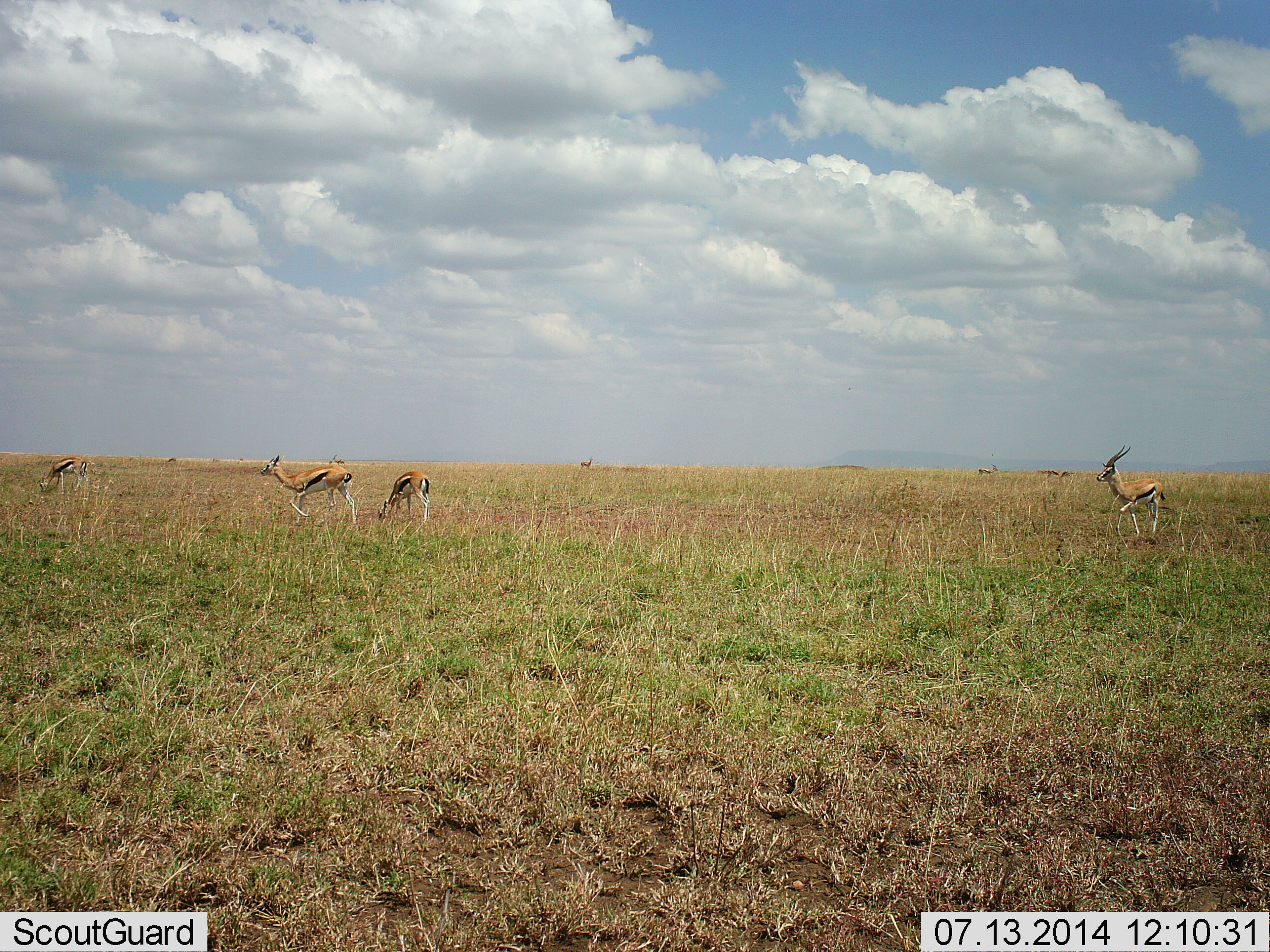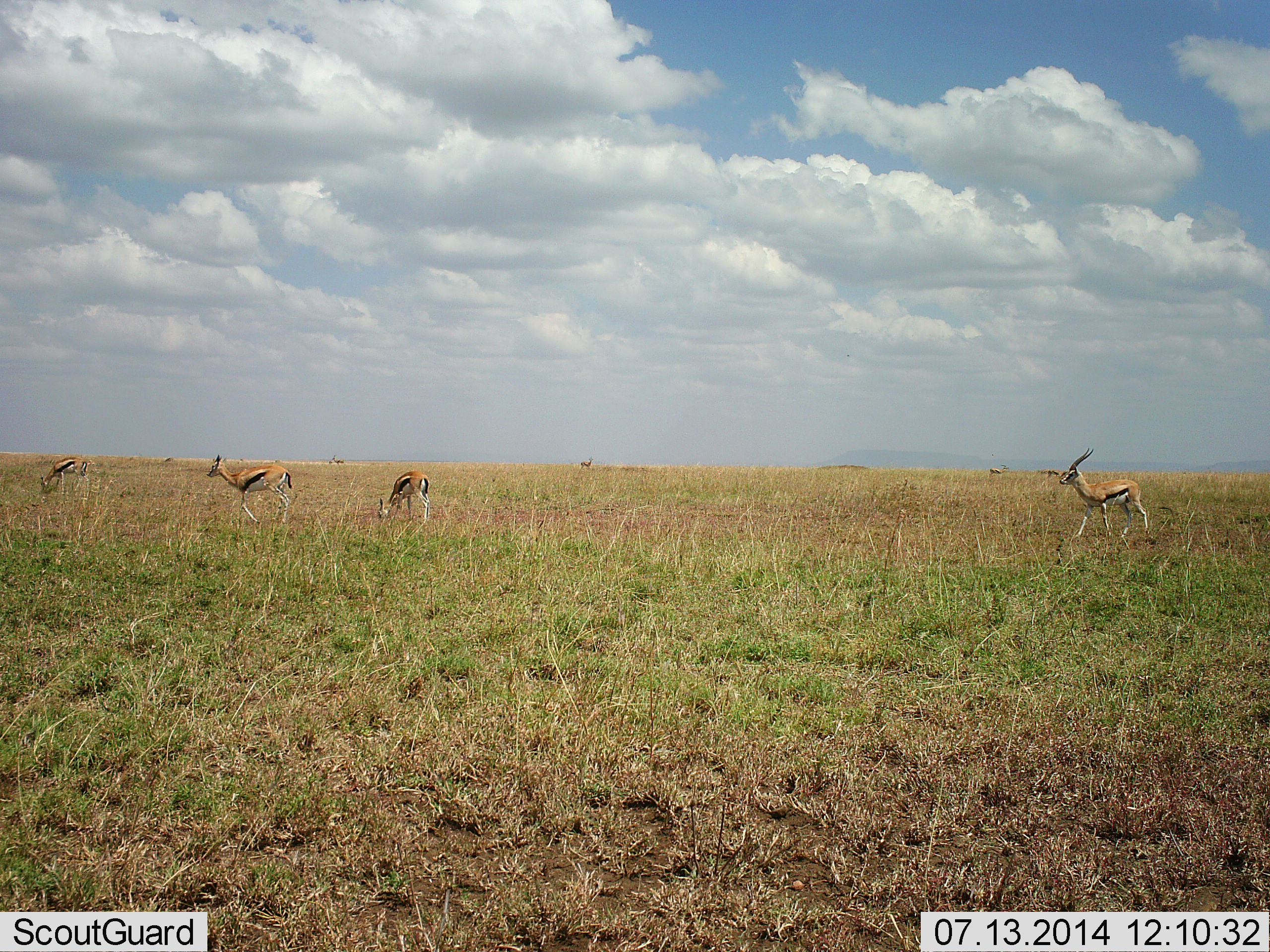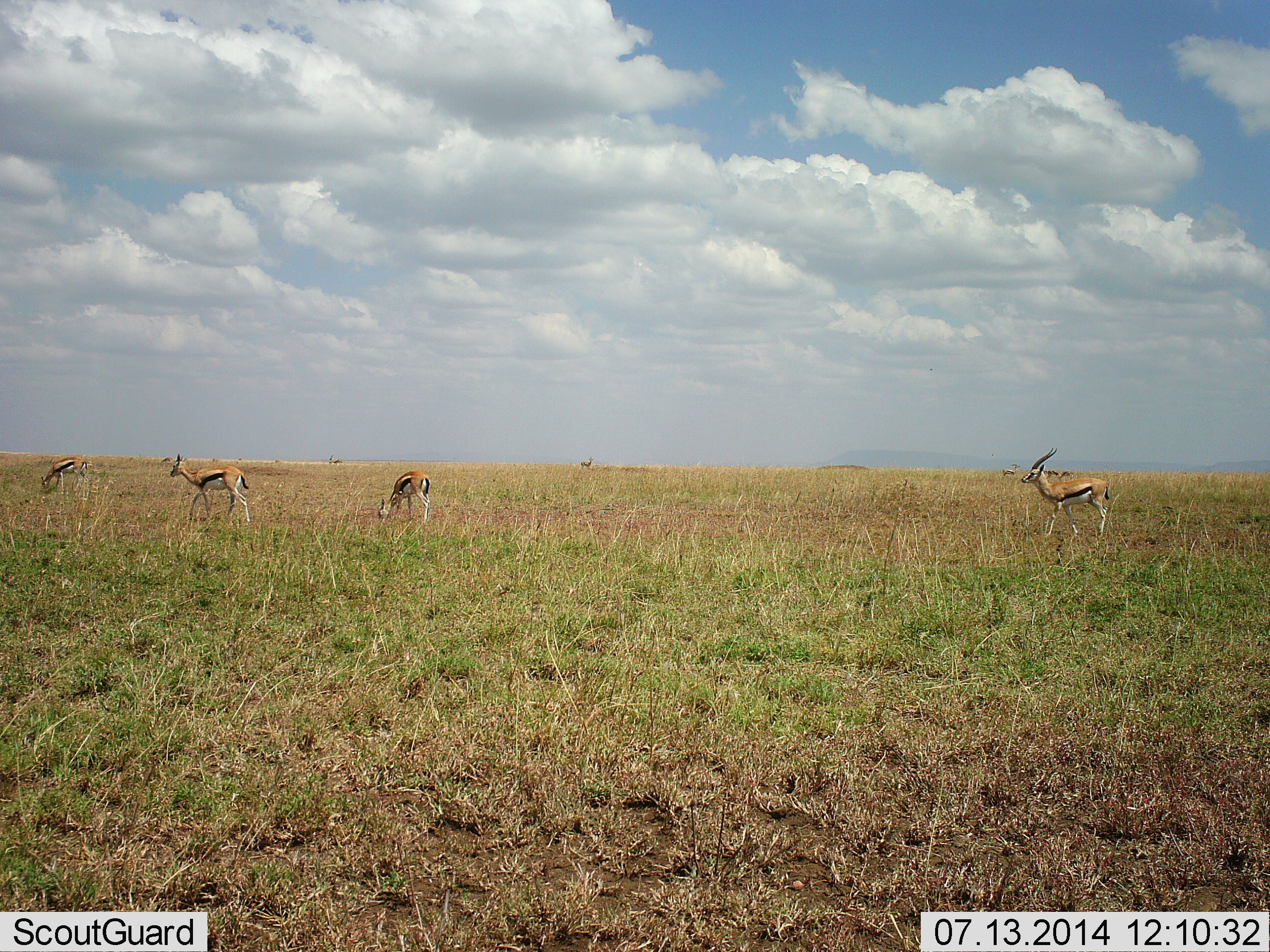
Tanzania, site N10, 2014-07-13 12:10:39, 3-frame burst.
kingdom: Animalia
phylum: Chordata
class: Mammalia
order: Artiodactyla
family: Bovidae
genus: Eudorcas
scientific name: Eudorcas thomsonii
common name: thomson's gazelle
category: gazellethomsons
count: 4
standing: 20%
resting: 10%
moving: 80%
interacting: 0%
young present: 0%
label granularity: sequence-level